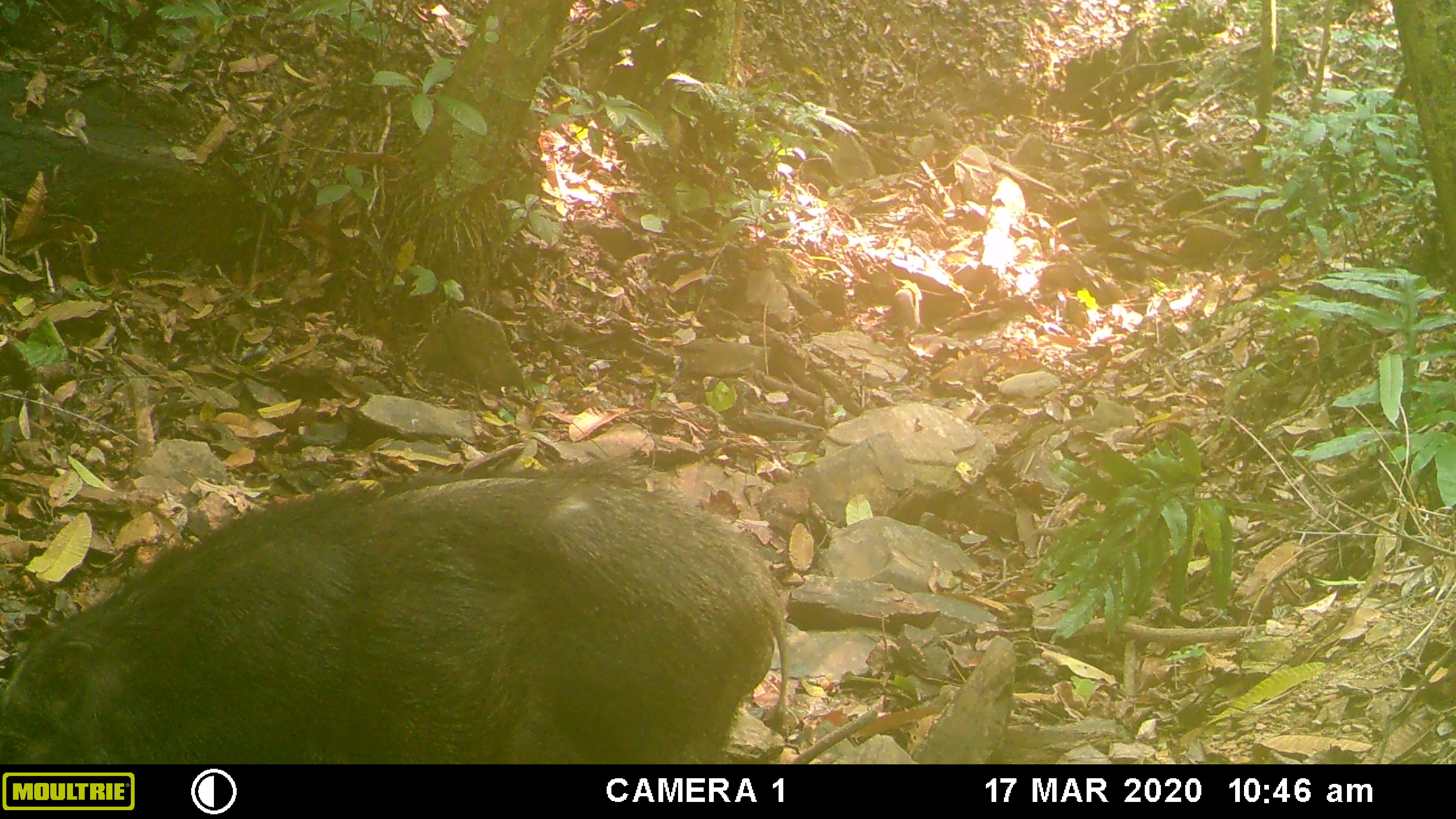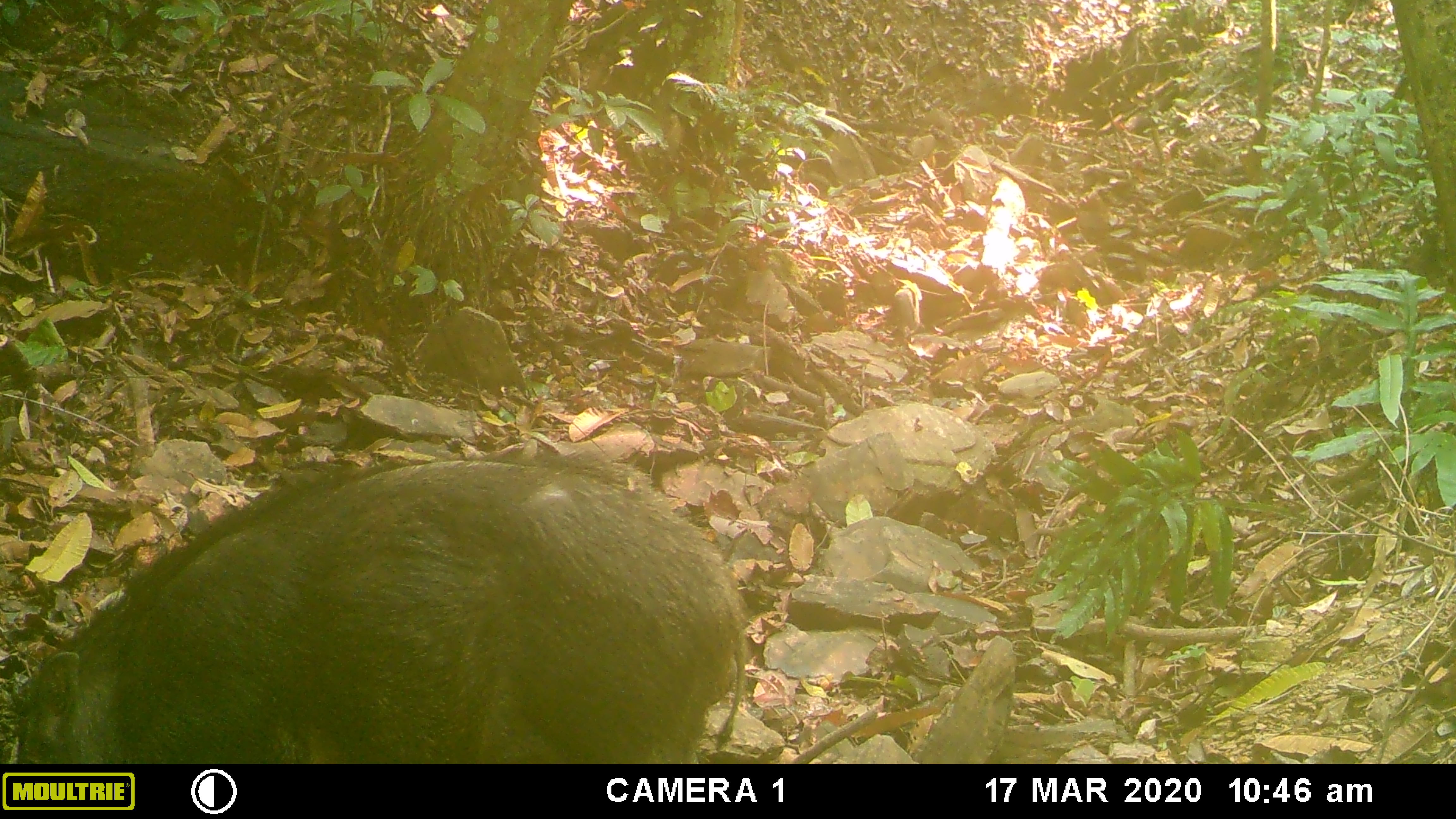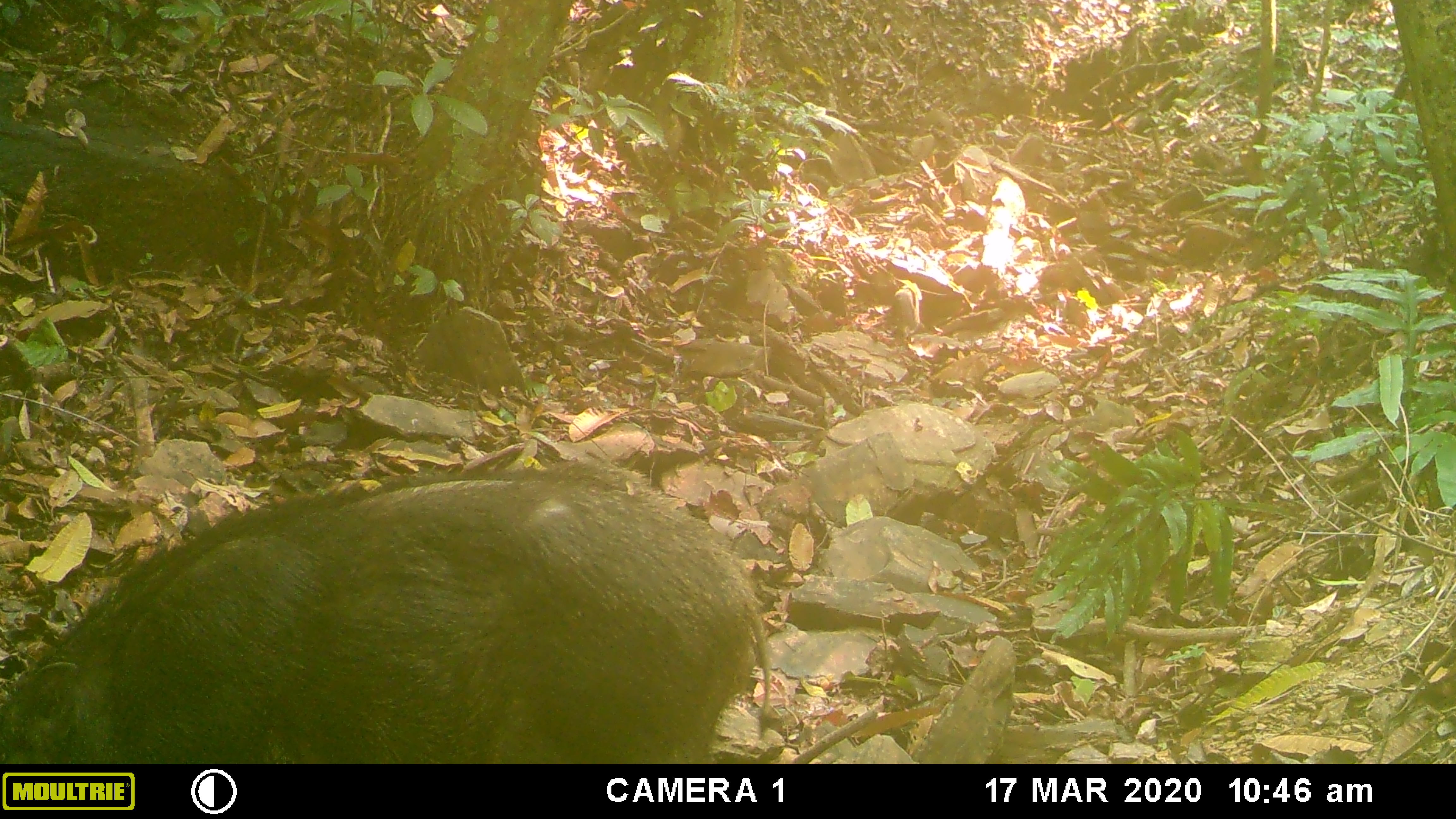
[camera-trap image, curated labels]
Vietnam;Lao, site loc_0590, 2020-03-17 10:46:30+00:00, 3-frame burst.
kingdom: Animalia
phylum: Chordata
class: Mammalia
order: Artiodactyla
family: Suidae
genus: Sus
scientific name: Sus scrofa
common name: eurasian wild pig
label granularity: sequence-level